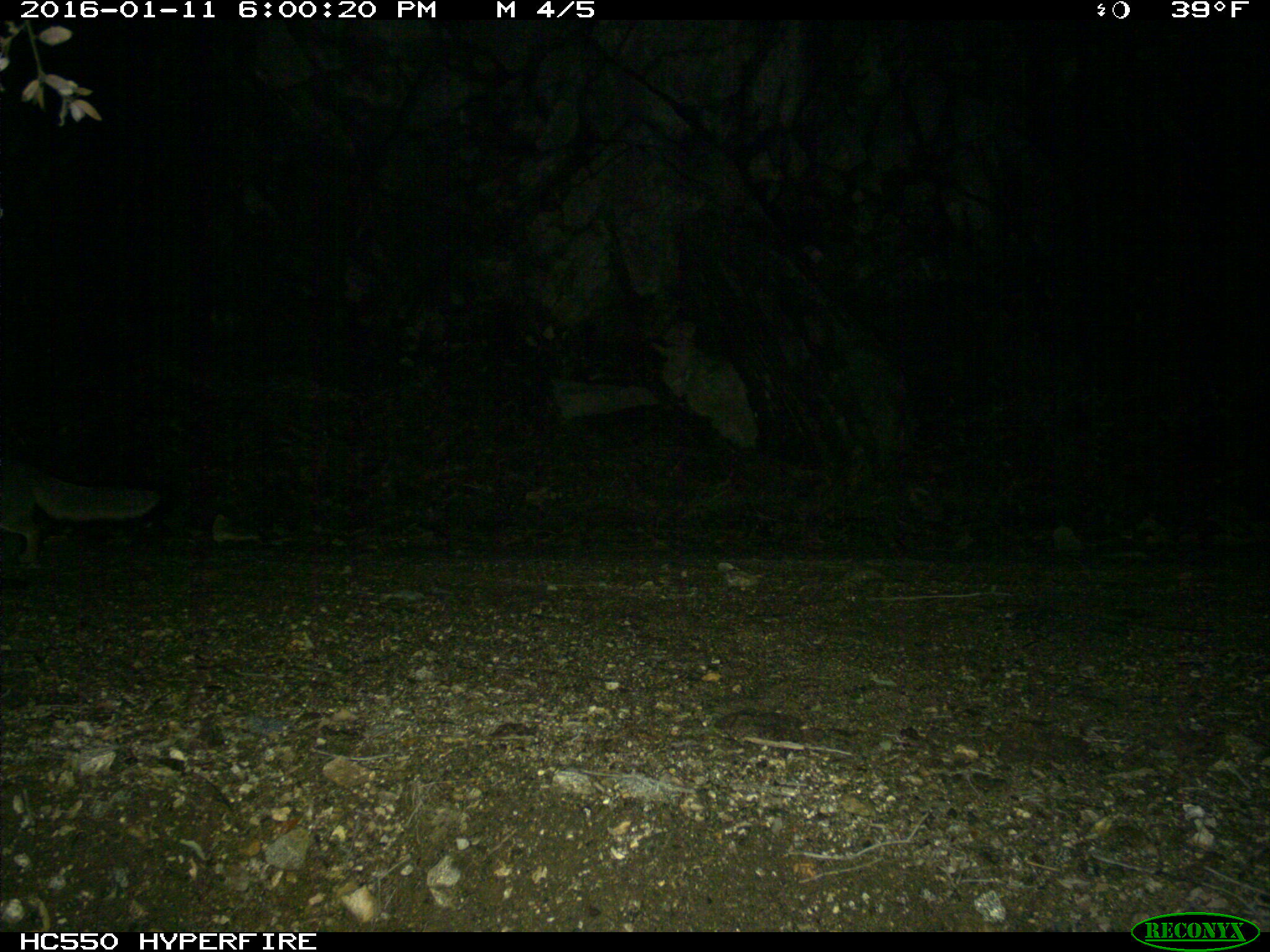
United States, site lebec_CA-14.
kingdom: Animalia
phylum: Chordata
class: Mammalia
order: Carnivora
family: Canidae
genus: Urocyon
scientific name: Urocyon cinereoargenteus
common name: gray fox